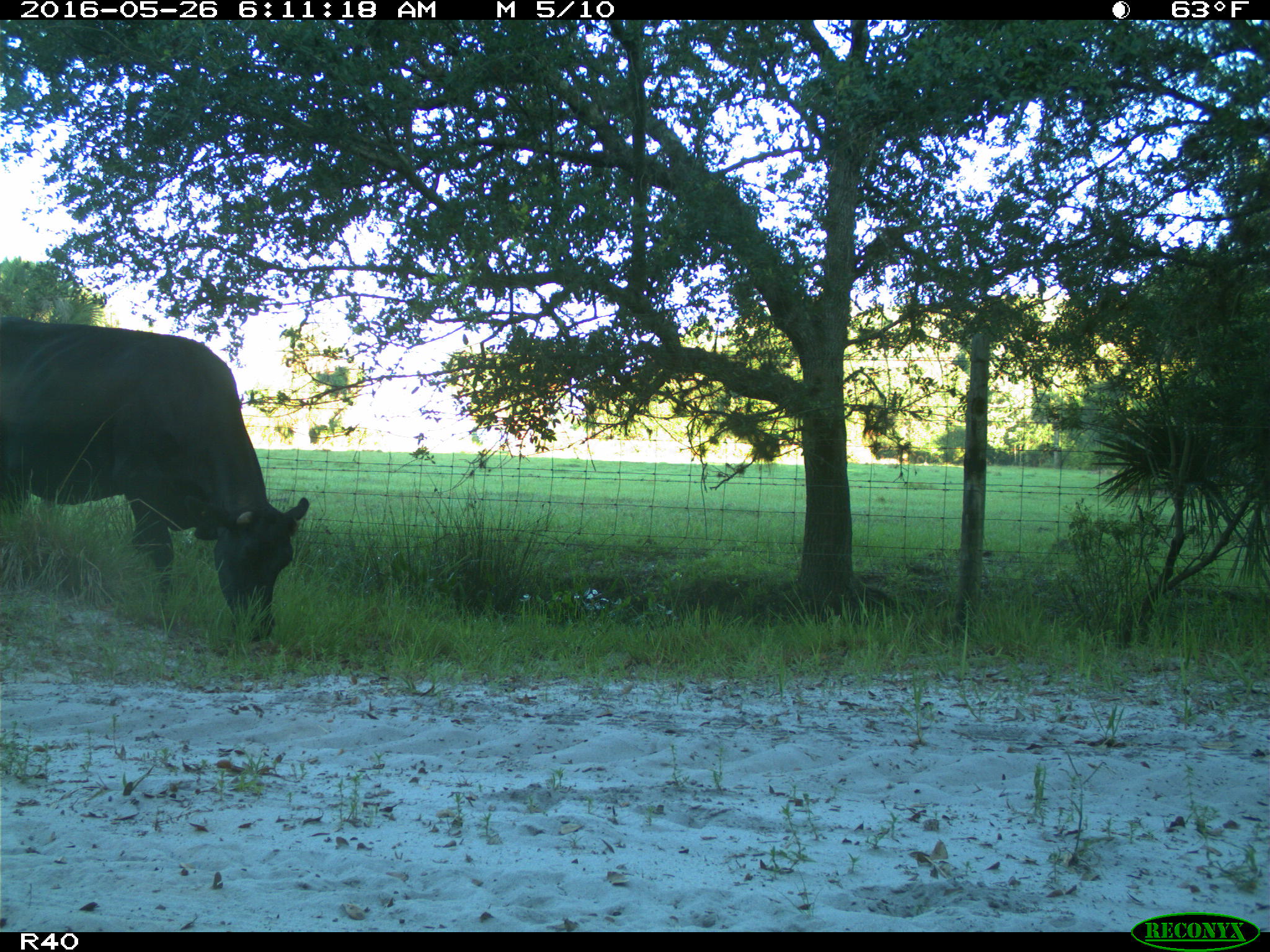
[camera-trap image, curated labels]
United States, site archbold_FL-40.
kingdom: Animalia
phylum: Chordata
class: Mammalia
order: Artiodactyla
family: Bovidae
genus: Bos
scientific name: Bos taurus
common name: domestic cow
Bos taurus (domestic cow).